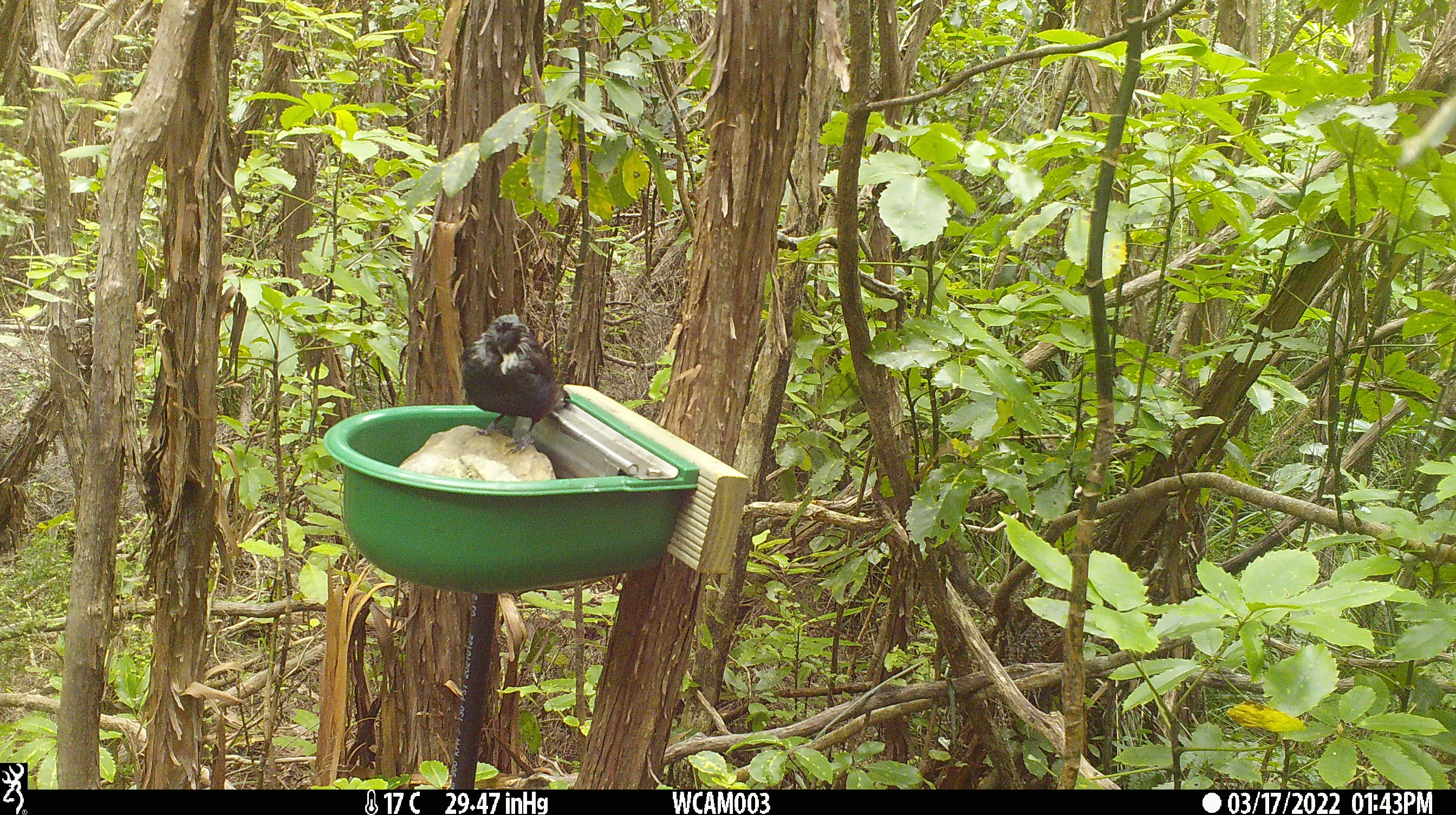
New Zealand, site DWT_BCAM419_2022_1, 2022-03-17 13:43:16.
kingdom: Animalia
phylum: Chordata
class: Aves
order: Passeriformes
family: Meliphagidae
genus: Prosthemadera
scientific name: Prosthemadera novaeseelandiae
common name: tui